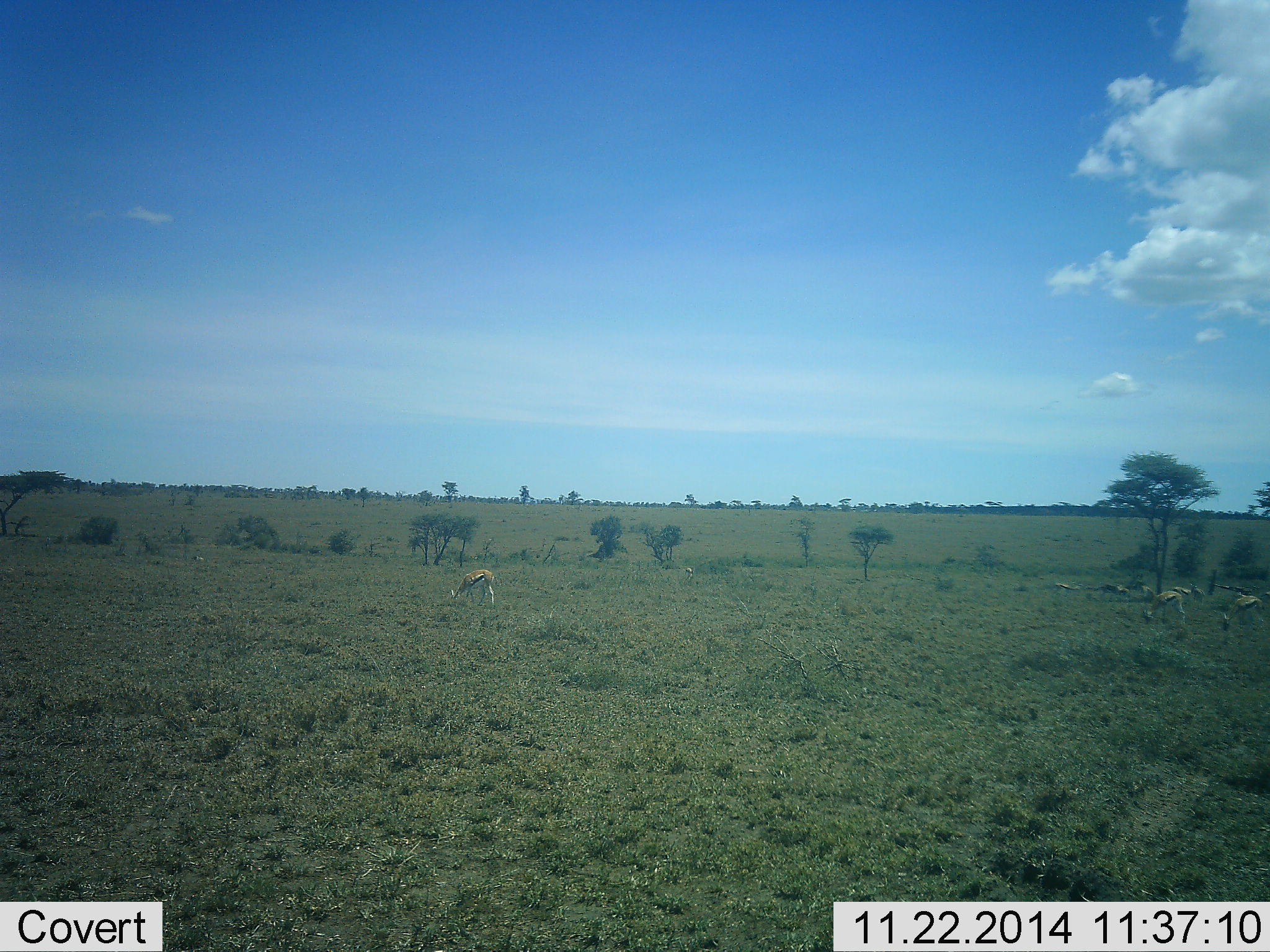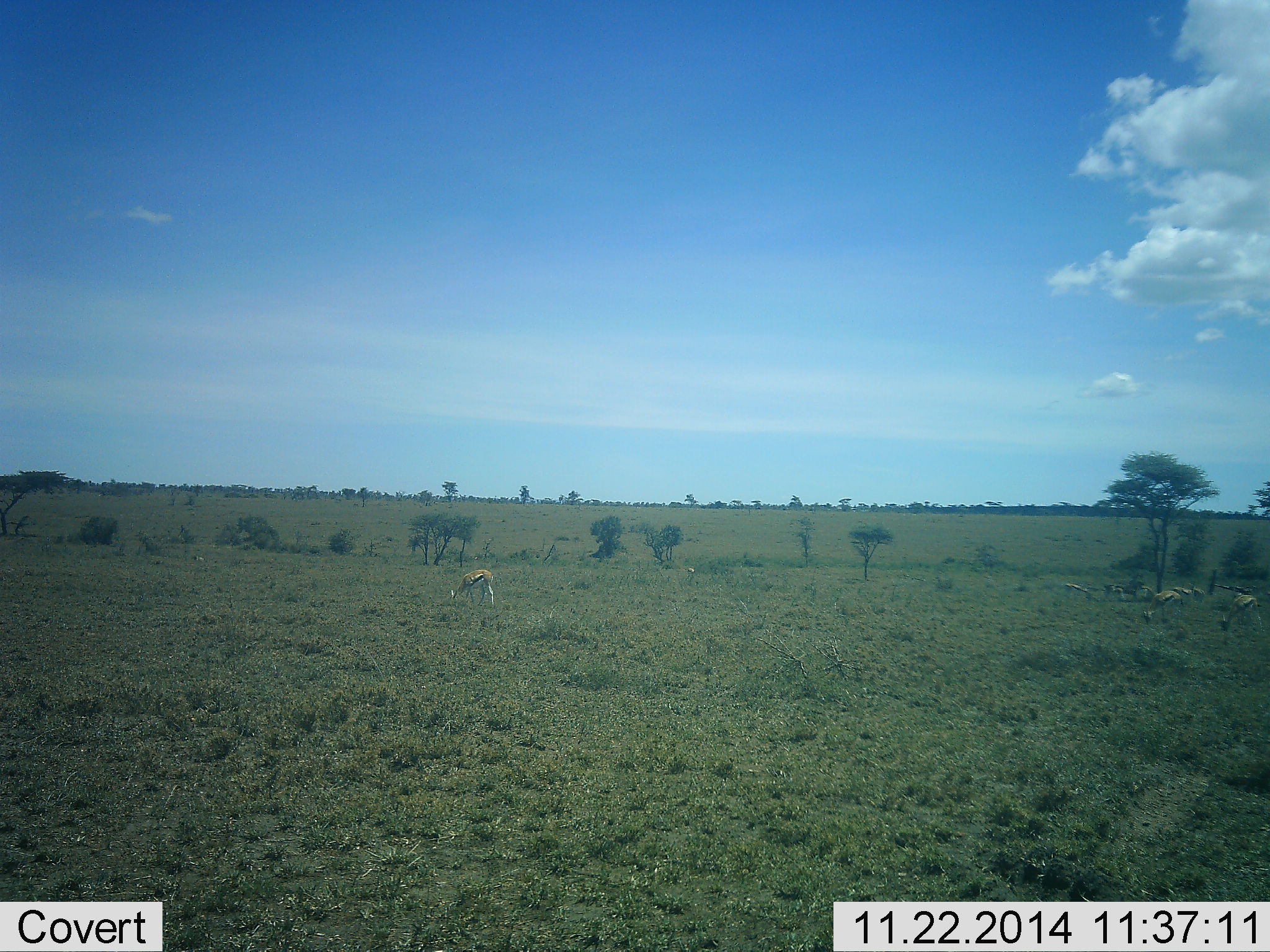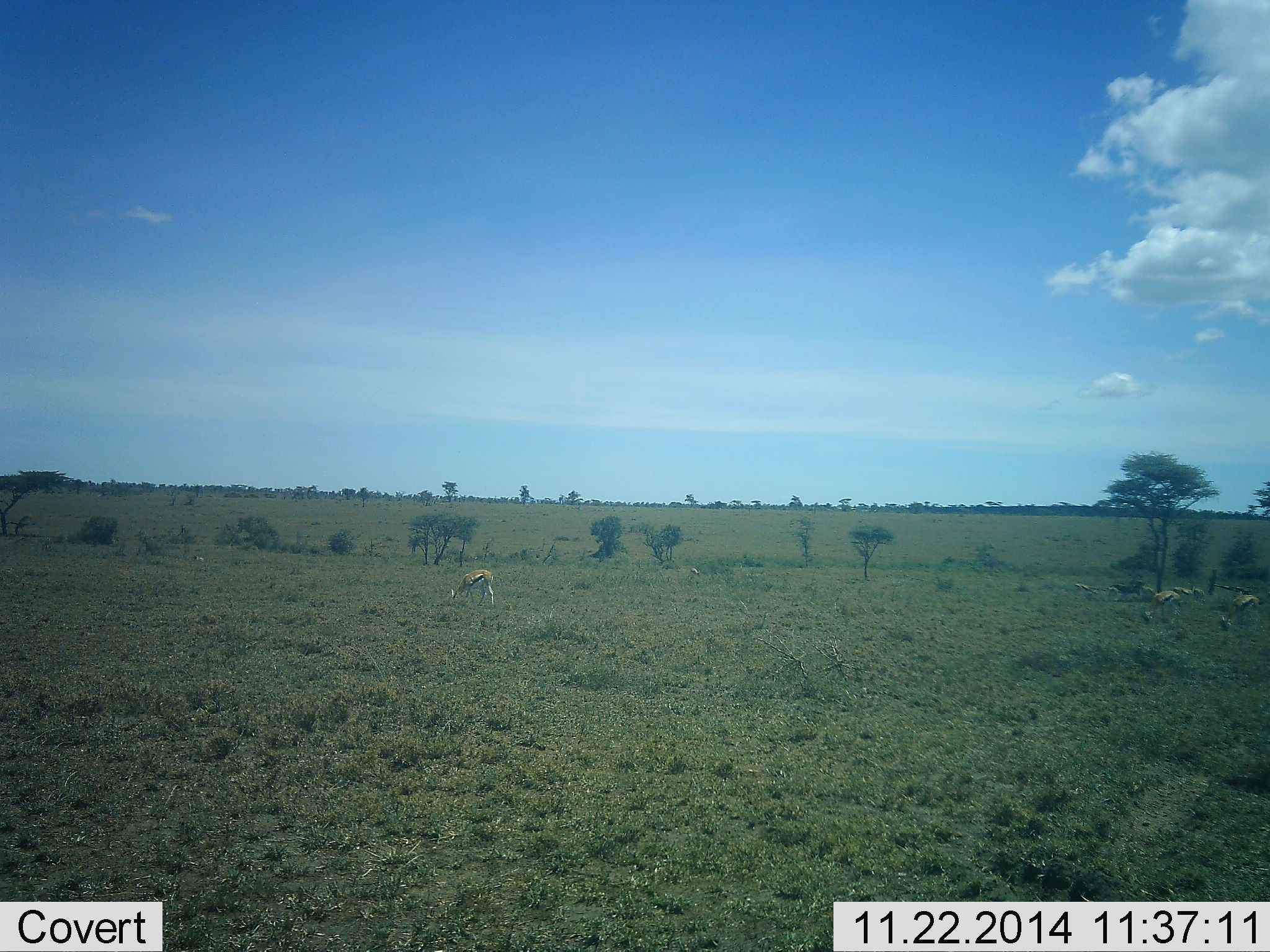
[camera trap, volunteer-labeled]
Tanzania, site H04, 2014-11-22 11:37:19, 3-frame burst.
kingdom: Animalia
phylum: Chordata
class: Mammalia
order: Artiodactyla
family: Bovidae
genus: Eudorcas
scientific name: Eudorcas thomsonii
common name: thomson's gazelle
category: gazellethomsons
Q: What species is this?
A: Gazellethomsons (thomson's gazelle) (Eudorcas thomsonii).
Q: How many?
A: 5.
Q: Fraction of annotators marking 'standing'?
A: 30%.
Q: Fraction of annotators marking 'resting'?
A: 10%.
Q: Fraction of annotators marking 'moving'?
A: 10%.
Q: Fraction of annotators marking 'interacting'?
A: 0%.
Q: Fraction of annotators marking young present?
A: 0%.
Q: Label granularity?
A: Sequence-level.